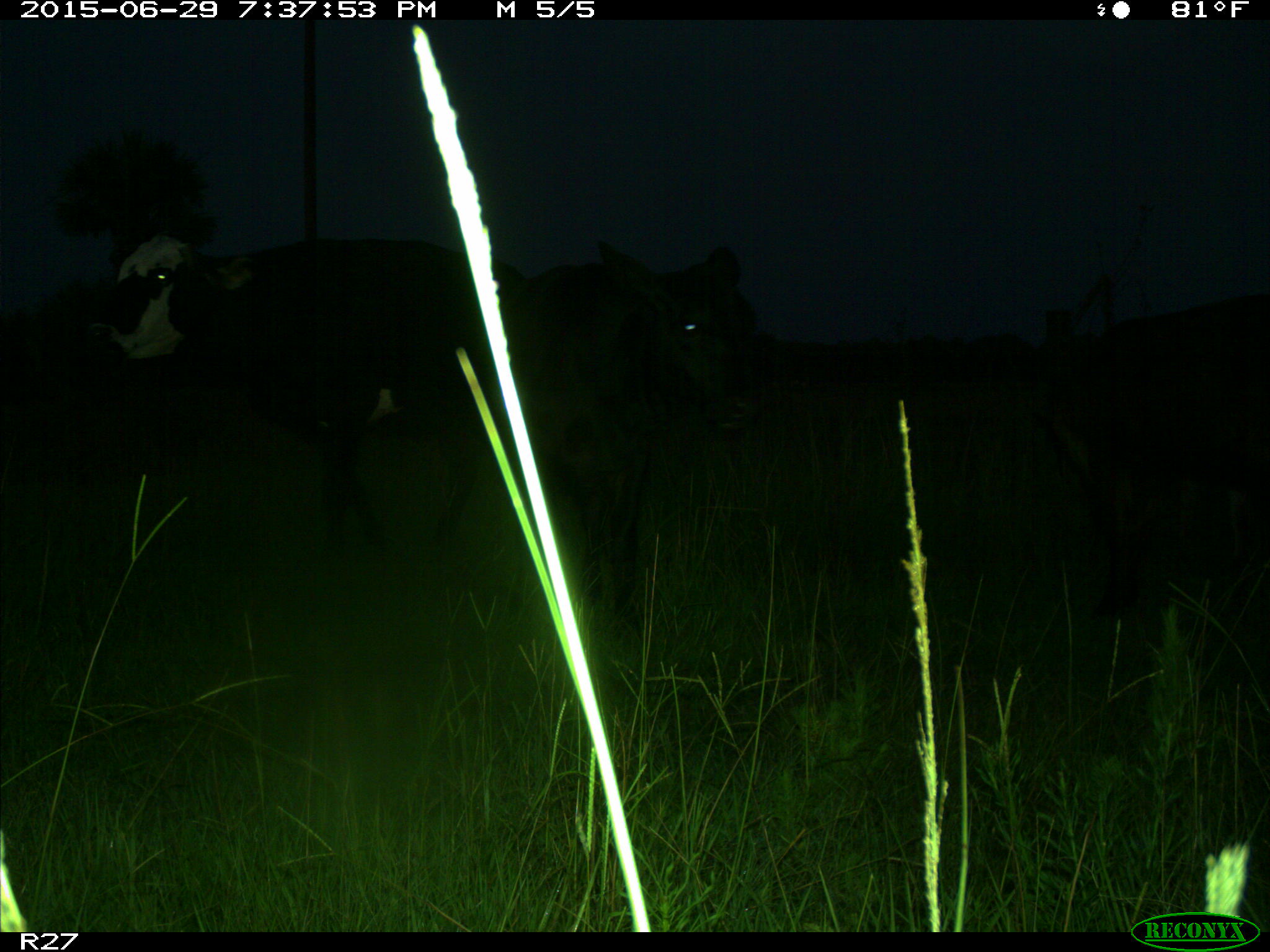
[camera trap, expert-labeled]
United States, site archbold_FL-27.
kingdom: Animalia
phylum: Chordata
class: Mammalia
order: Artiodactyla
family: Bovidae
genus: Bos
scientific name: Bos taurus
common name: domestic cow